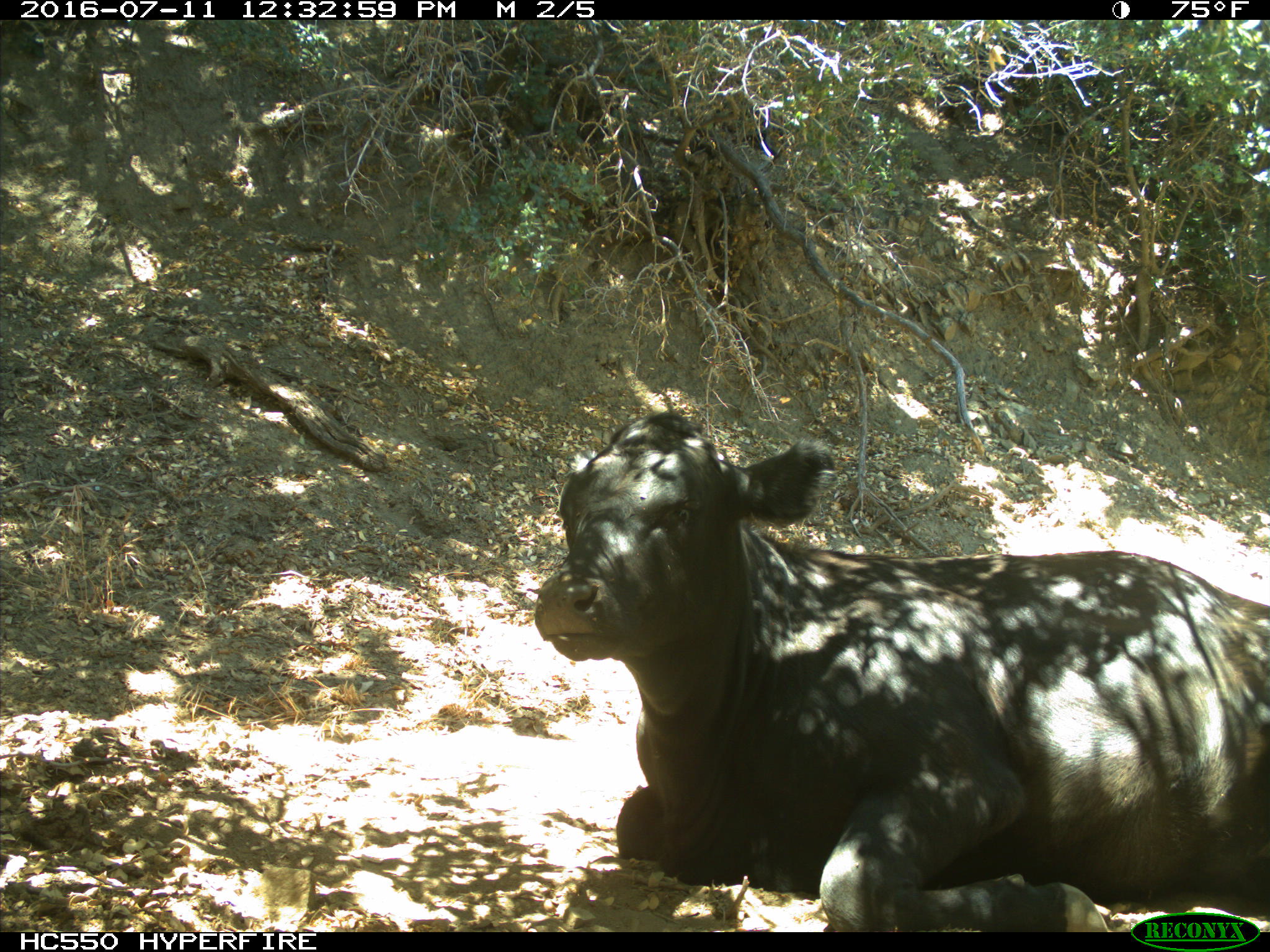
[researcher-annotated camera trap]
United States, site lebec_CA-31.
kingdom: Animalia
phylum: Chordata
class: Mammalia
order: Artiodactyla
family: Bovidae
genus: Bos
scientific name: Bos taurus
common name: domestic cow